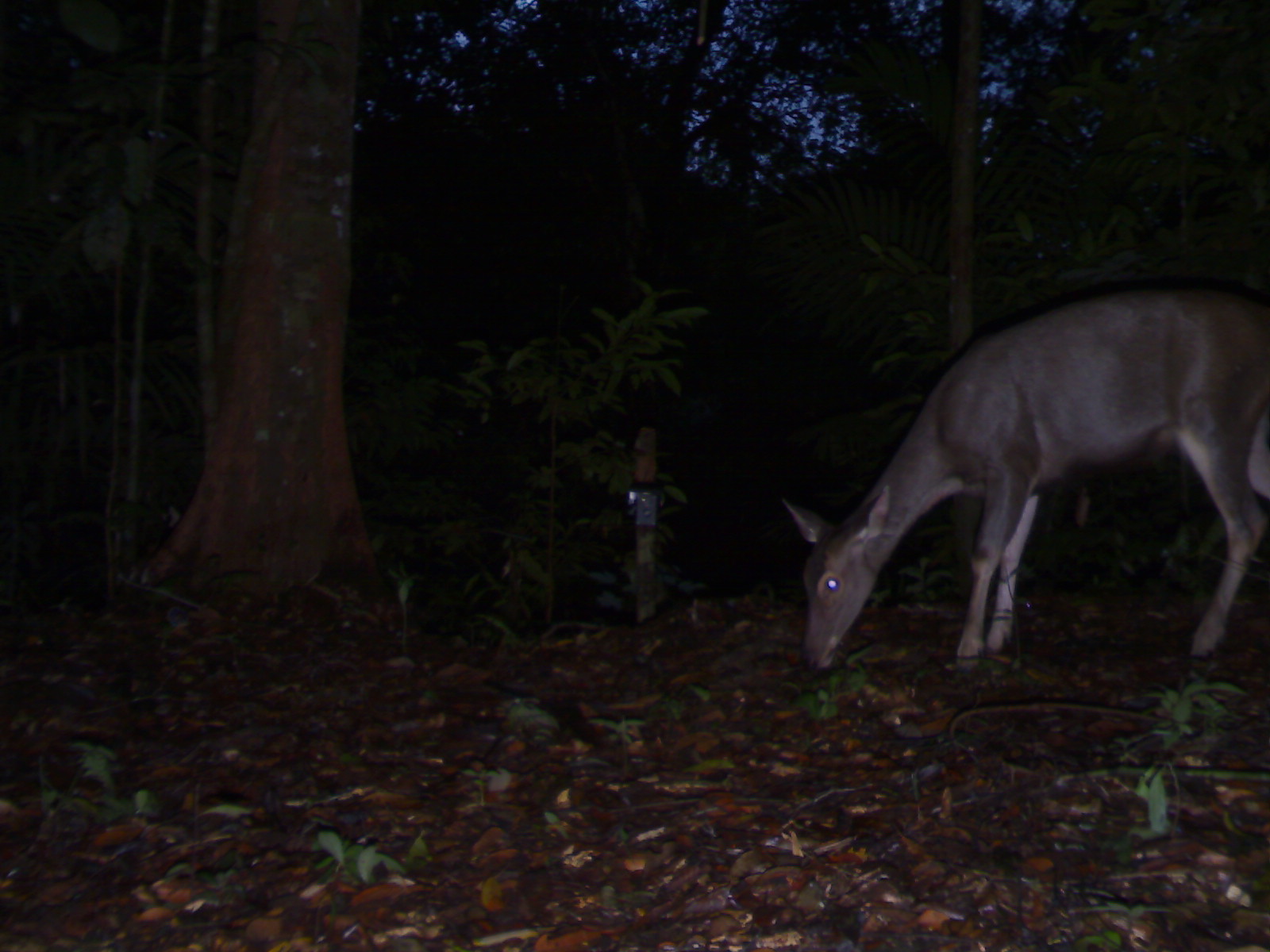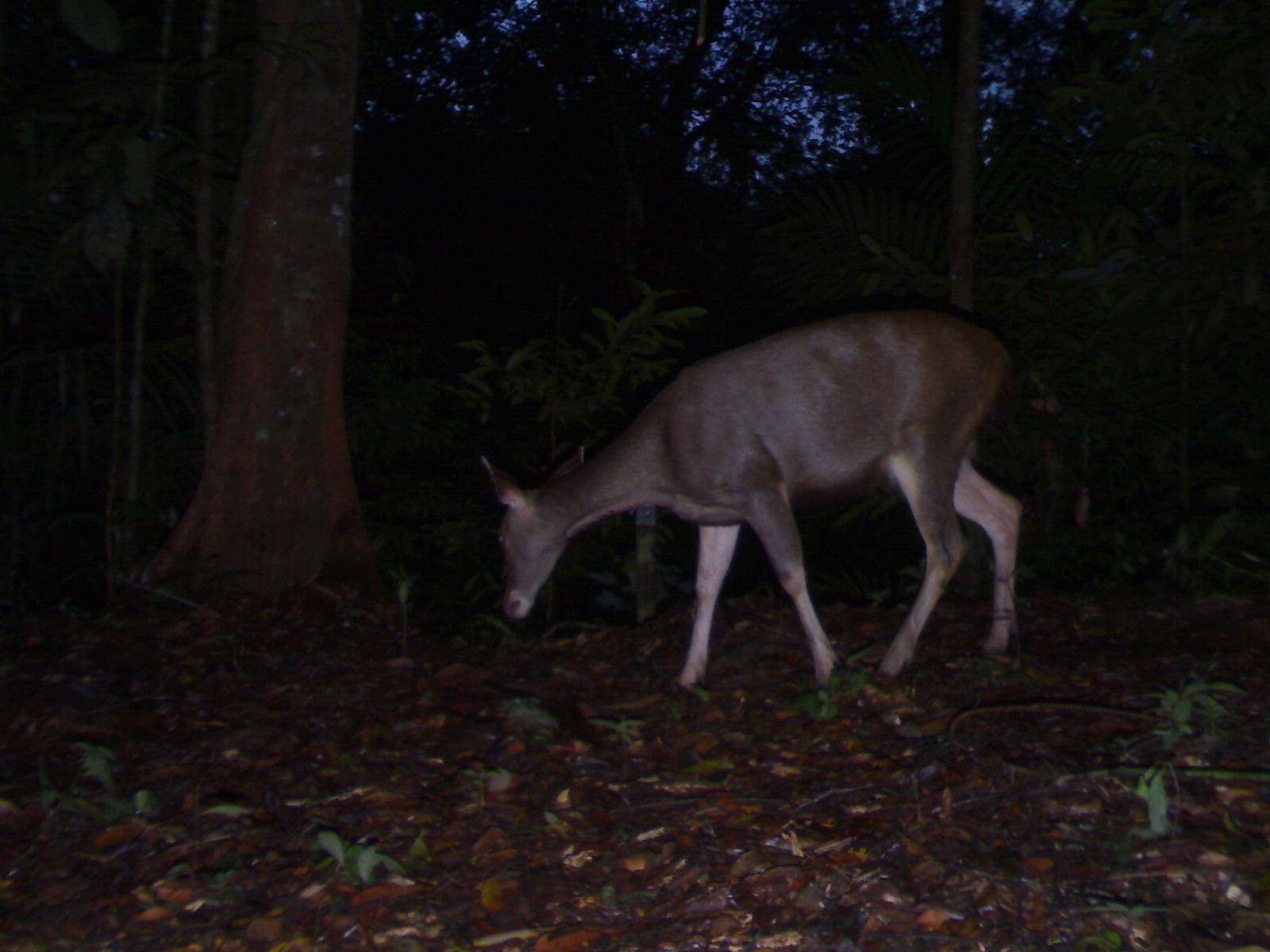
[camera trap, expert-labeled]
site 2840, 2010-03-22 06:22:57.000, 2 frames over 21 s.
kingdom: Animalia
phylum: Chordata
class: Mammalia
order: Artiodactyla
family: Cervidae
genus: Rusa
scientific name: Rusa unicolor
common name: sambar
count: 1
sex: female